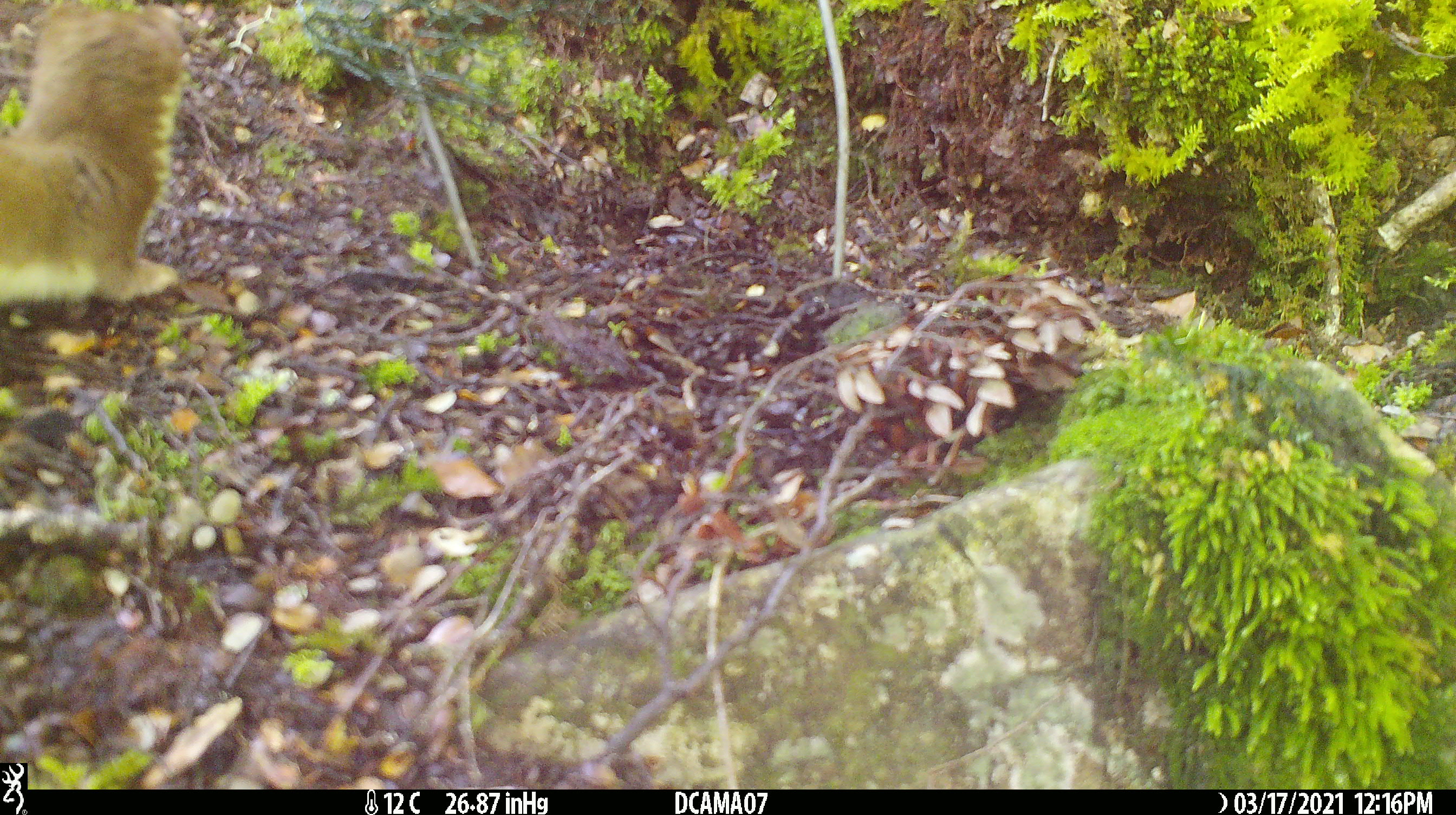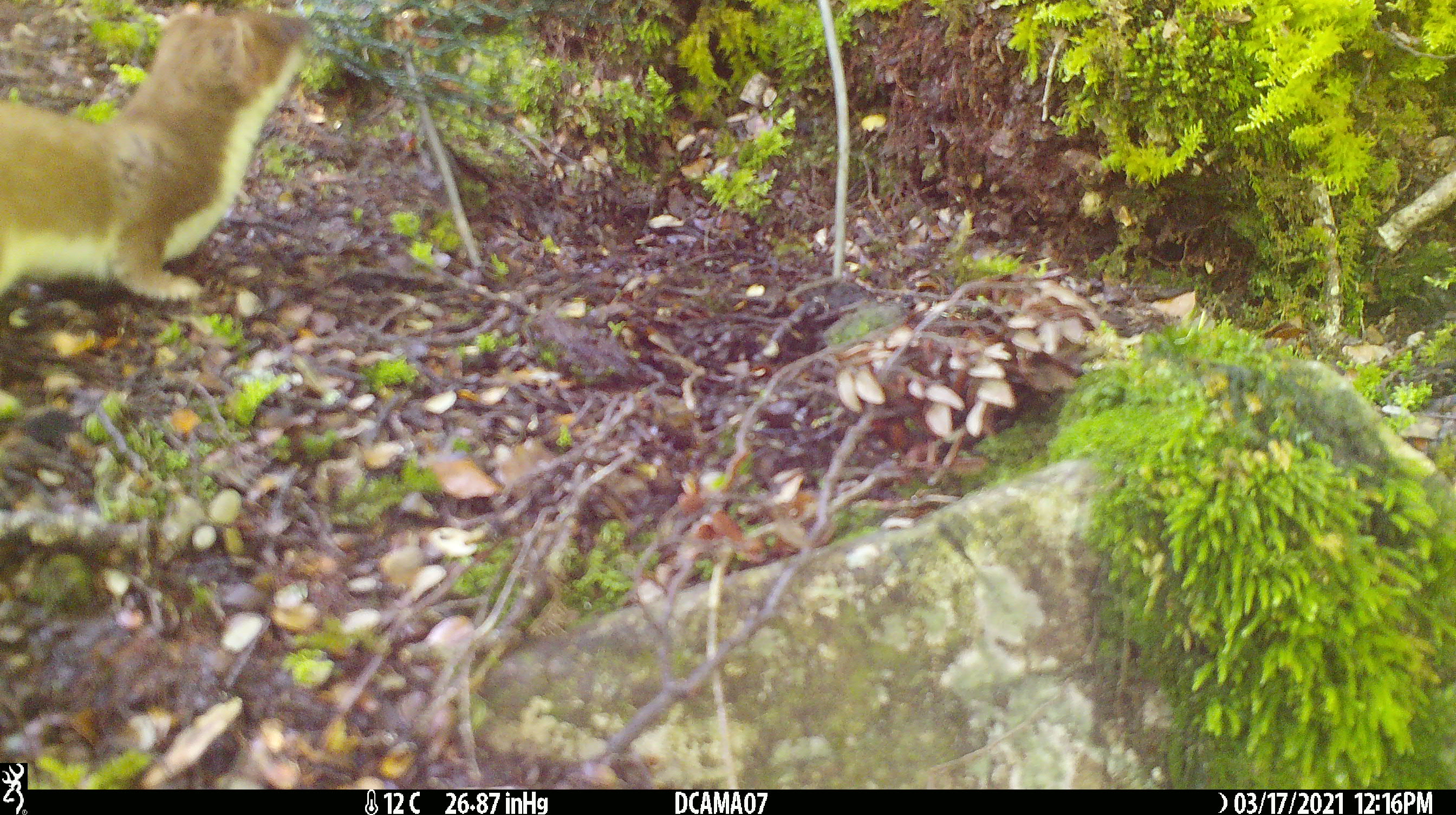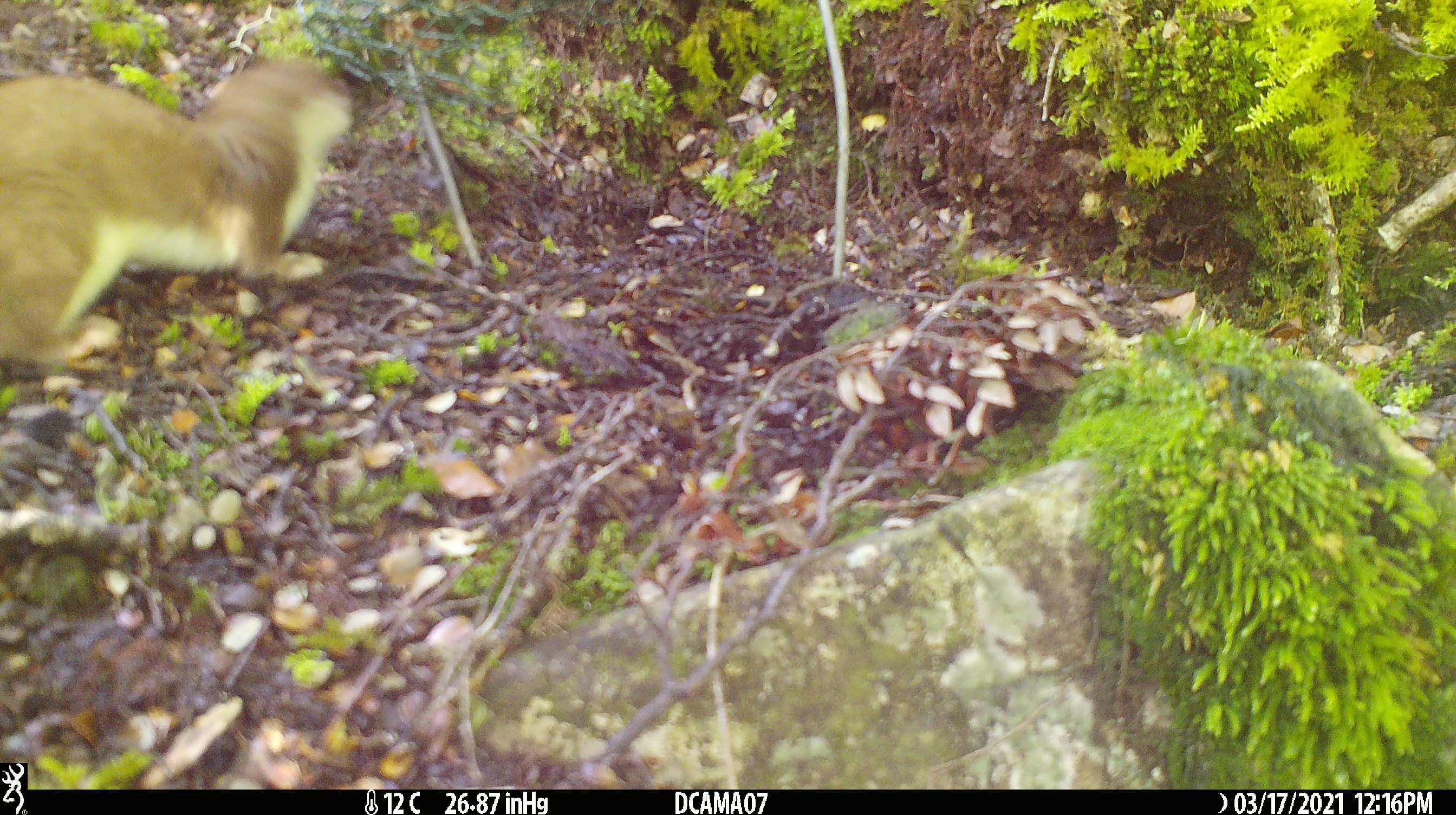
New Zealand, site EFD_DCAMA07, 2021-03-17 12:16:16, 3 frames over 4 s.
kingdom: Animalia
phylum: Chordata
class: Mammalia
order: Carnivora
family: Mustelidae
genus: Mustela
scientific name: Mustela erminea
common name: stoat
Stoat (Mustela erminea).